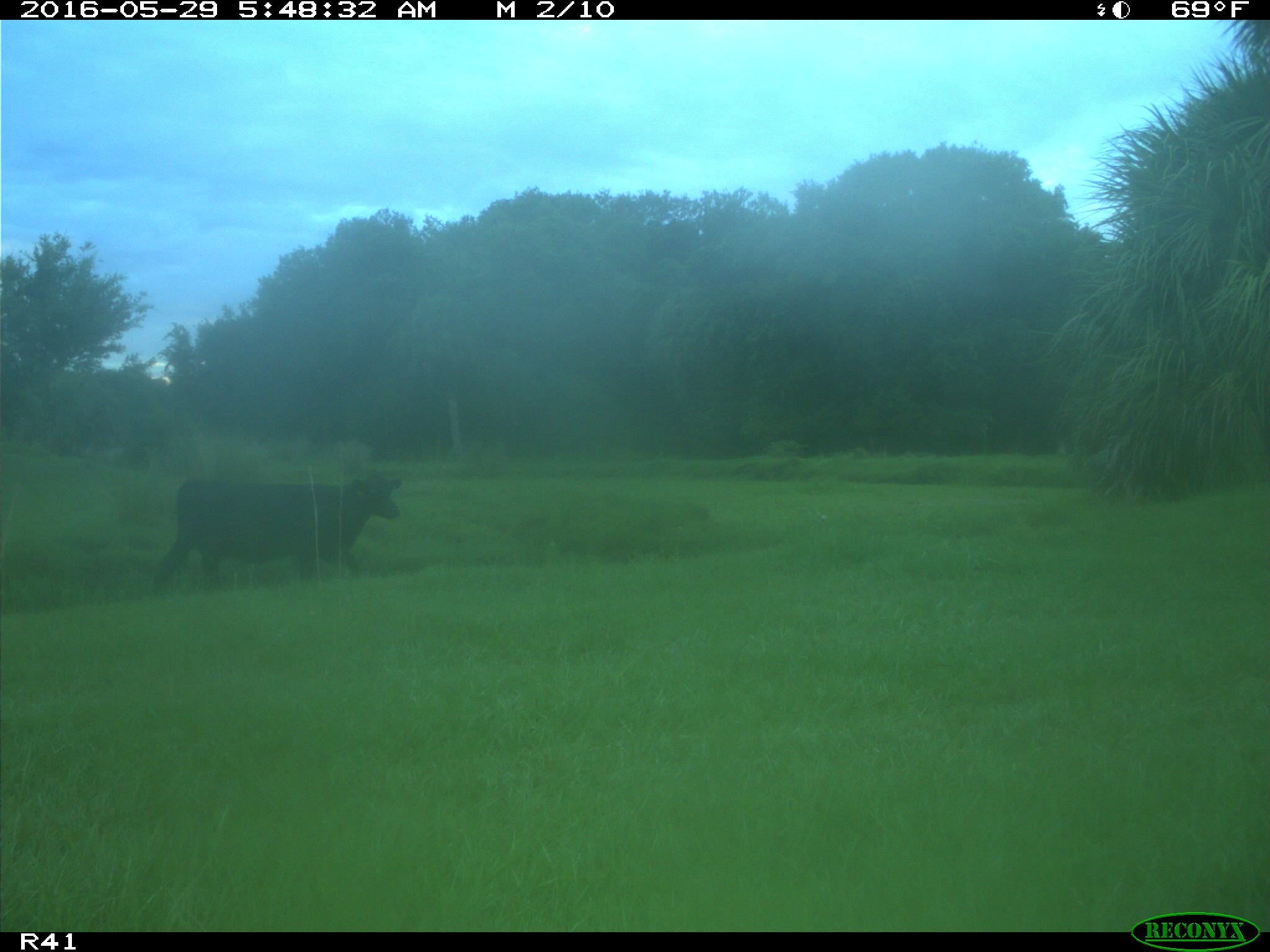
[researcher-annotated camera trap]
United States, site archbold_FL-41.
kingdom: Animalia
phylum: Chordata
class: Mammalia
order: Artiodactyla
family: Bovidae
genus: Bos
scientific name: Bos taurus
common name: domestic cow